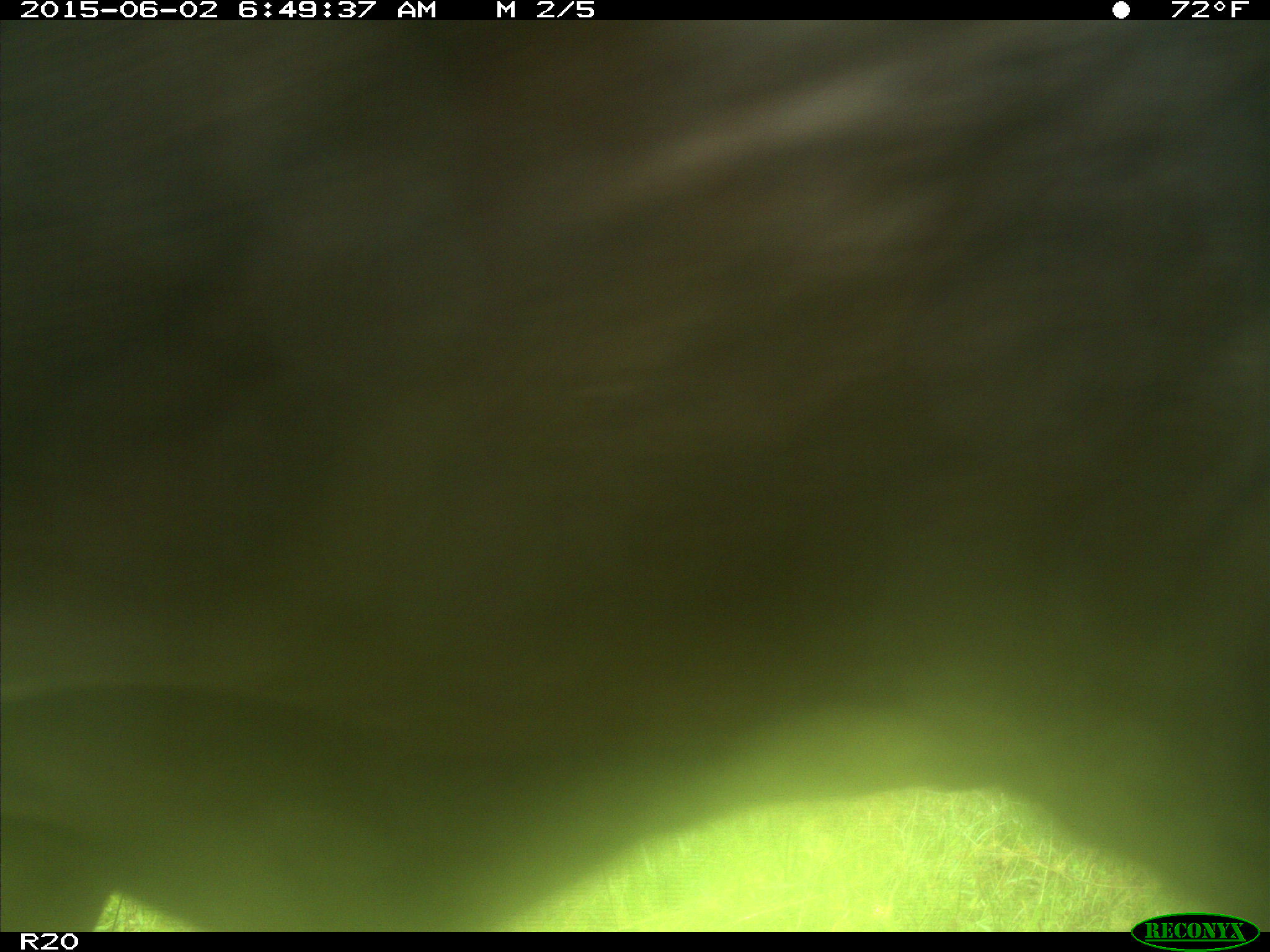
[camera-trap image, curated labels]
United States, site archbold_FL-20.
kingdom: Animalia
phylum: Chordata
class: Mammalia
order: Artiodactyla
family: Bovidae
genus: Bos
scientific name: Bos taurus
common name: domestic cow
Bos taurus (domestic cow).